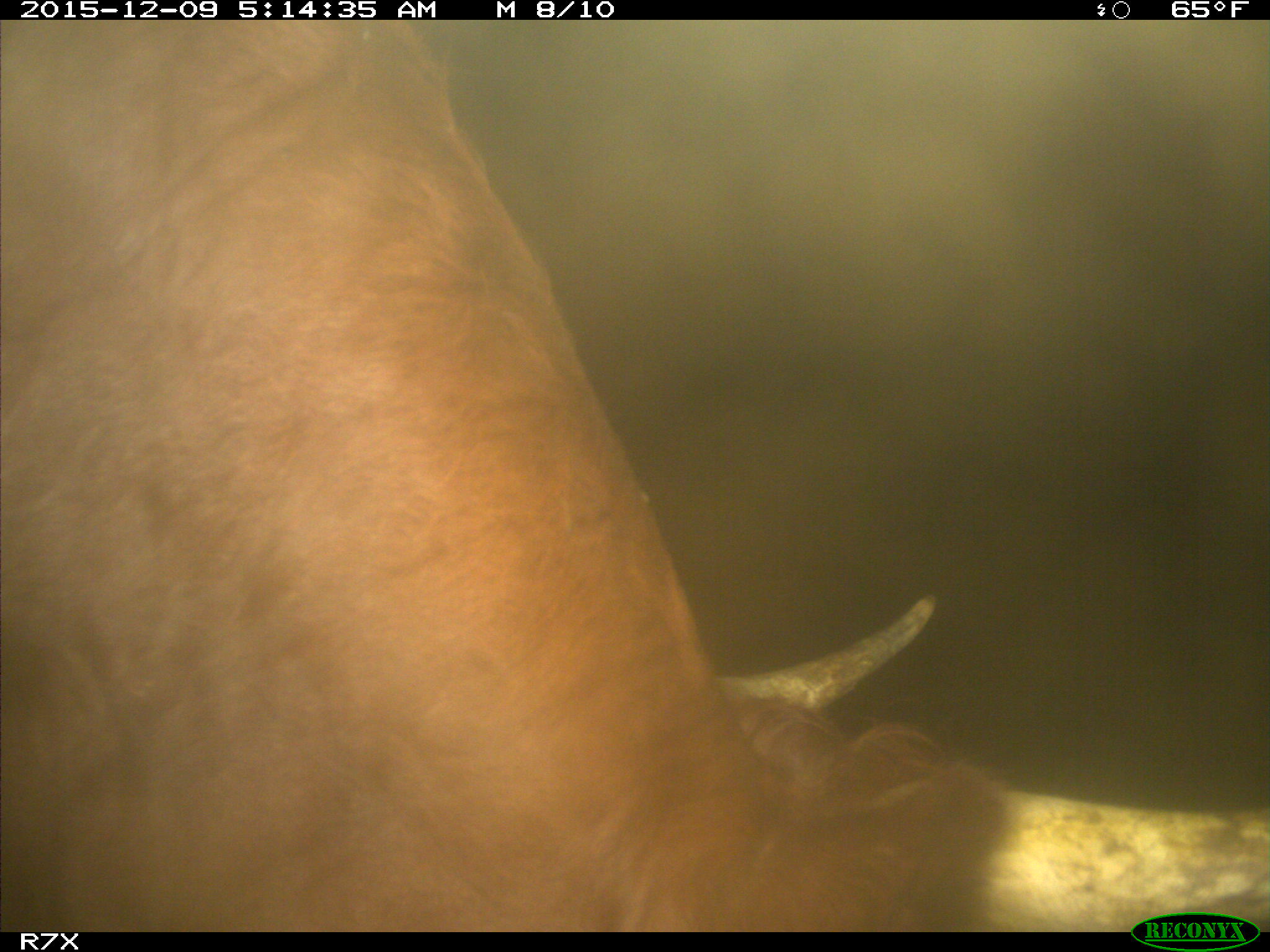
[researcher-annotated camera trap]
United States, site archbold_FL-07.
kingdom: Animalia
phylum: Chordata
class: Mammalia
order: Artiodactyla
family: Bovidae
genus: Bos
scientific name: Bos taurus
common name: domestic cow